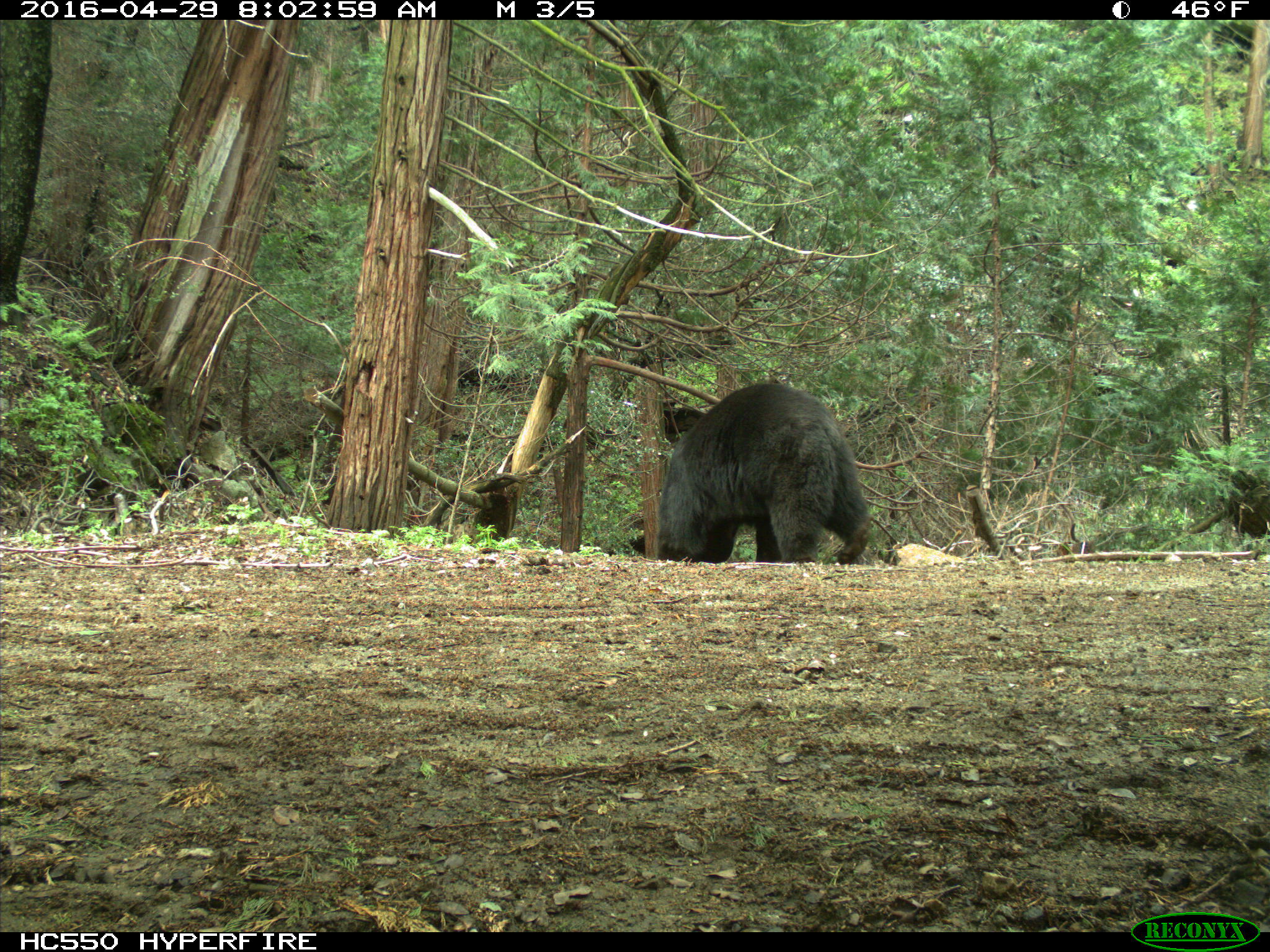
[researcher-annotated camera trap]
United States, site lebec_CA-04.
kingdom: Animalia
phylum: Chordata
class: Mammalia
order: Carnivora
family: Ursidae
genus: Ursus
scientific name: Ursus americanus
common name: american black bear